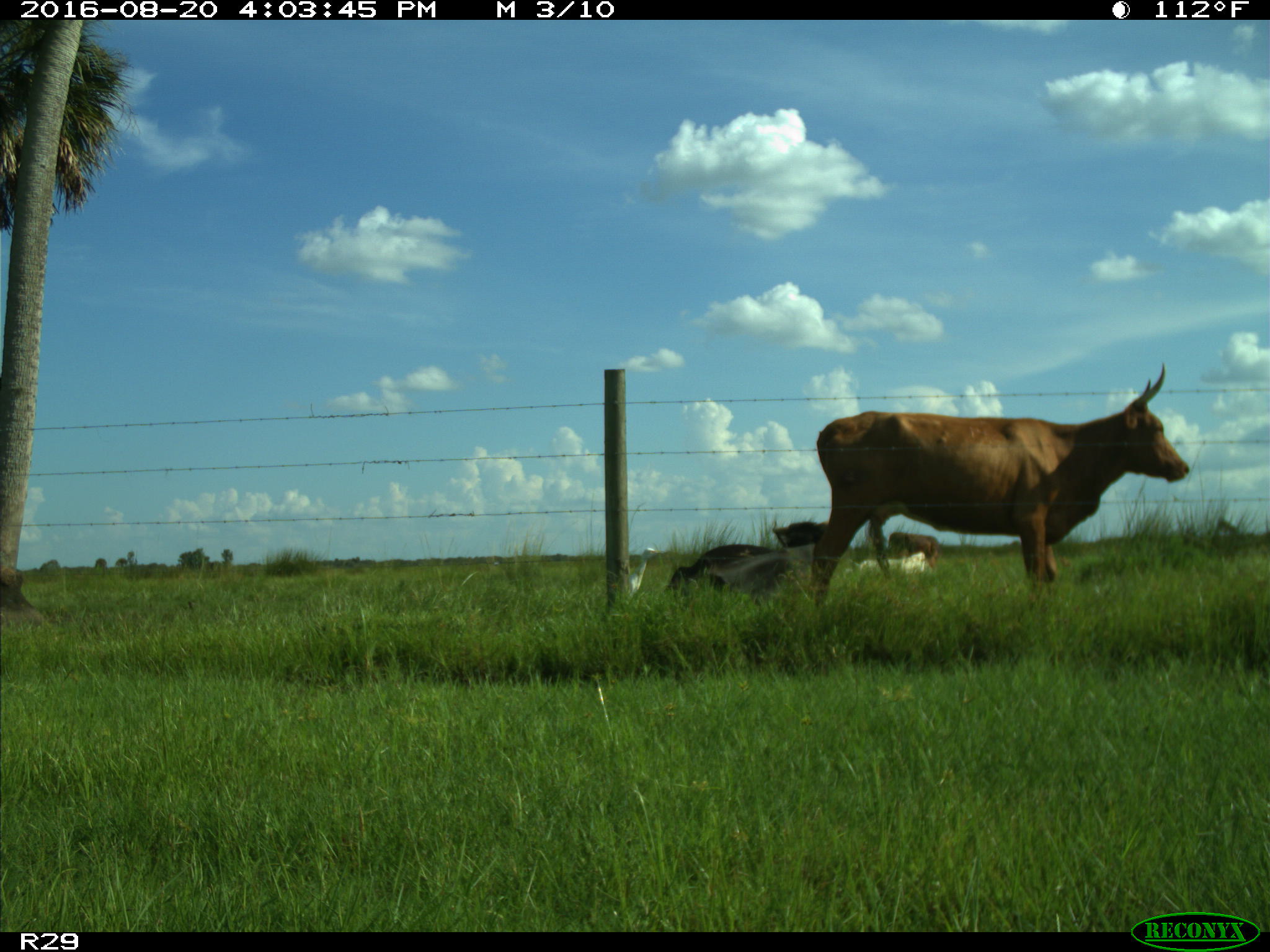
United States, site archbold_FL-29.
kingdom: Animalia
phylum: Chordata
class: Mammalia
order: Artiodactyla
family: Bovidae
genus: Bos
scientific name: Bos taurus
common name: domestic cow